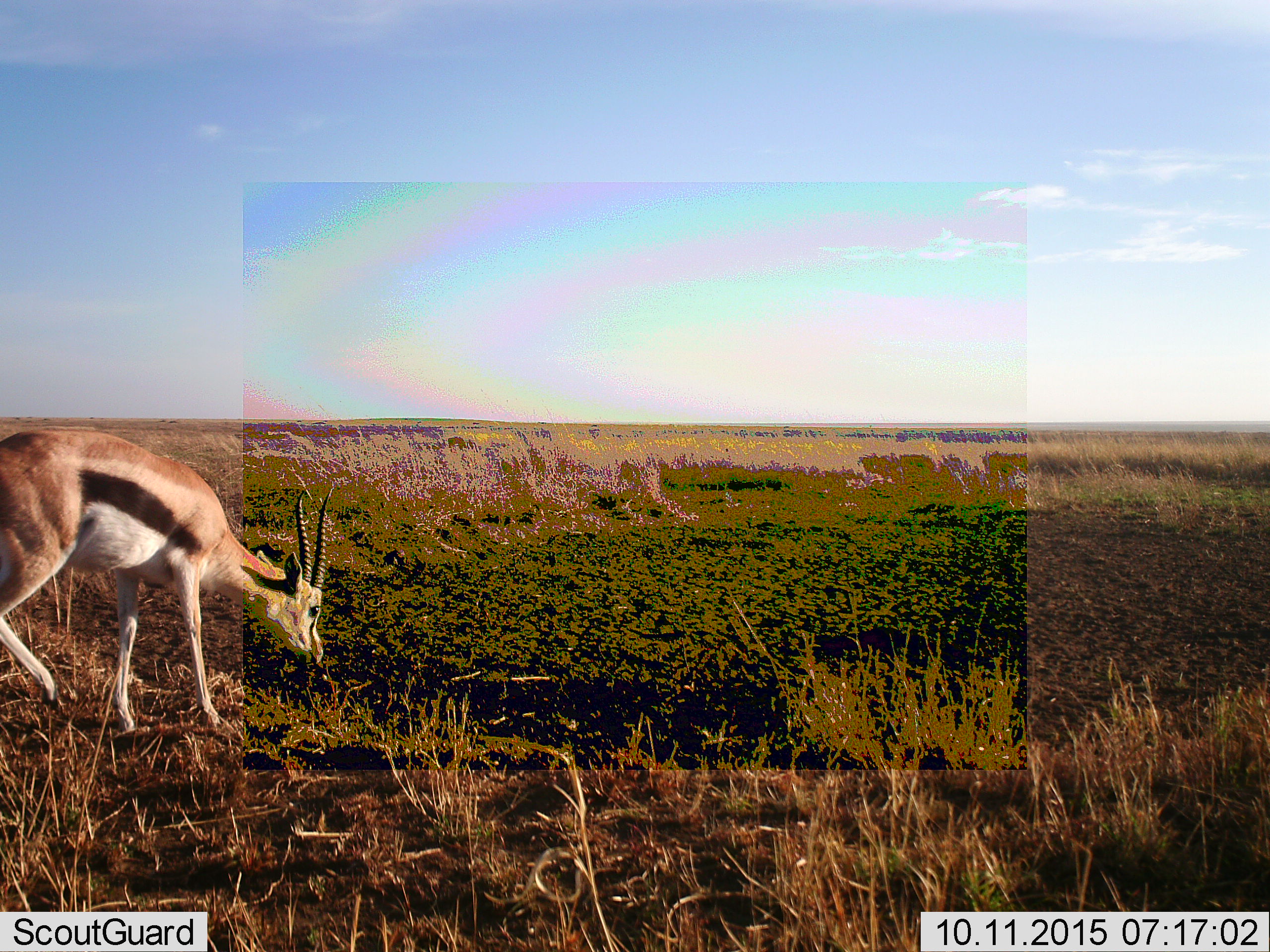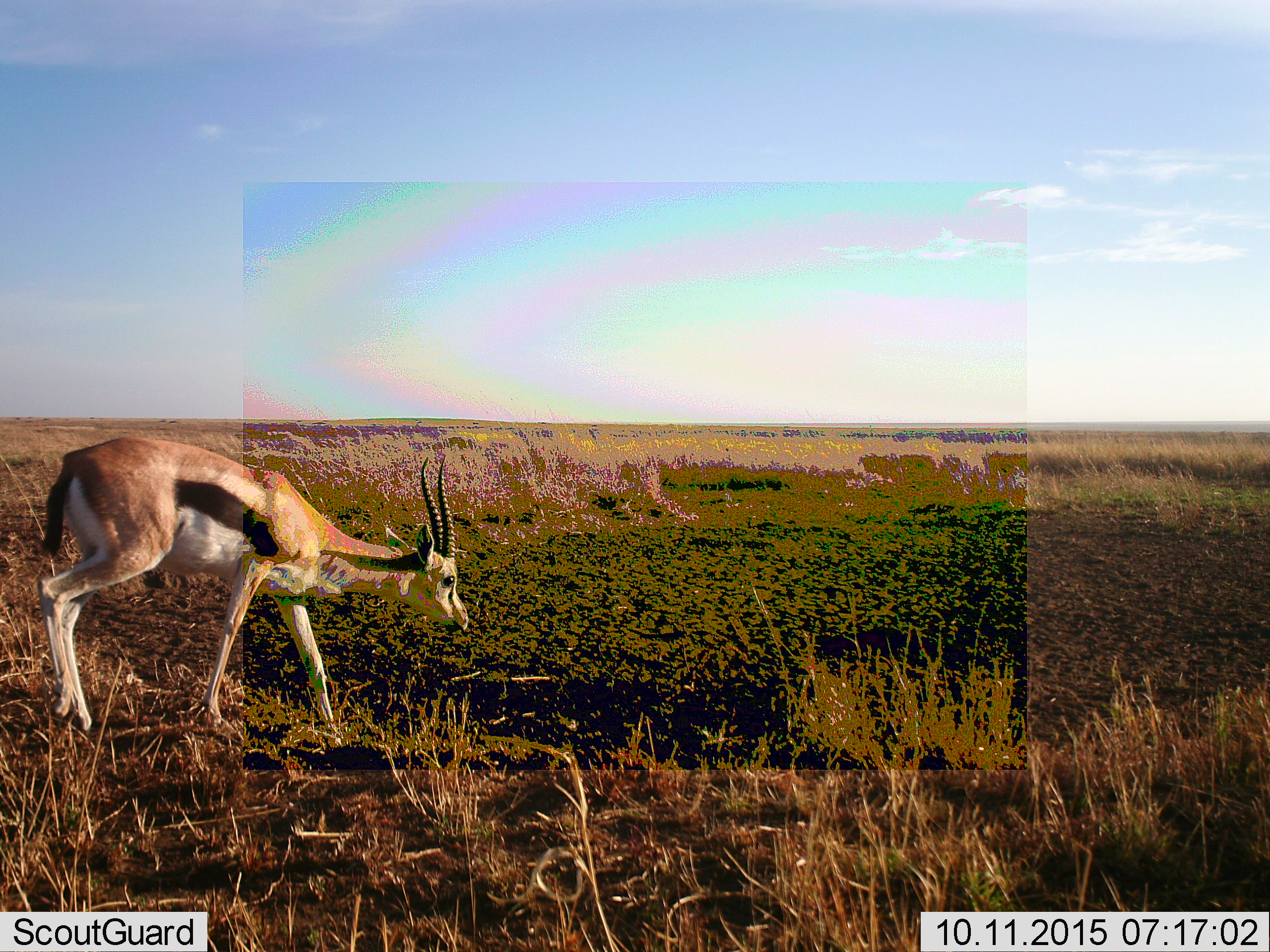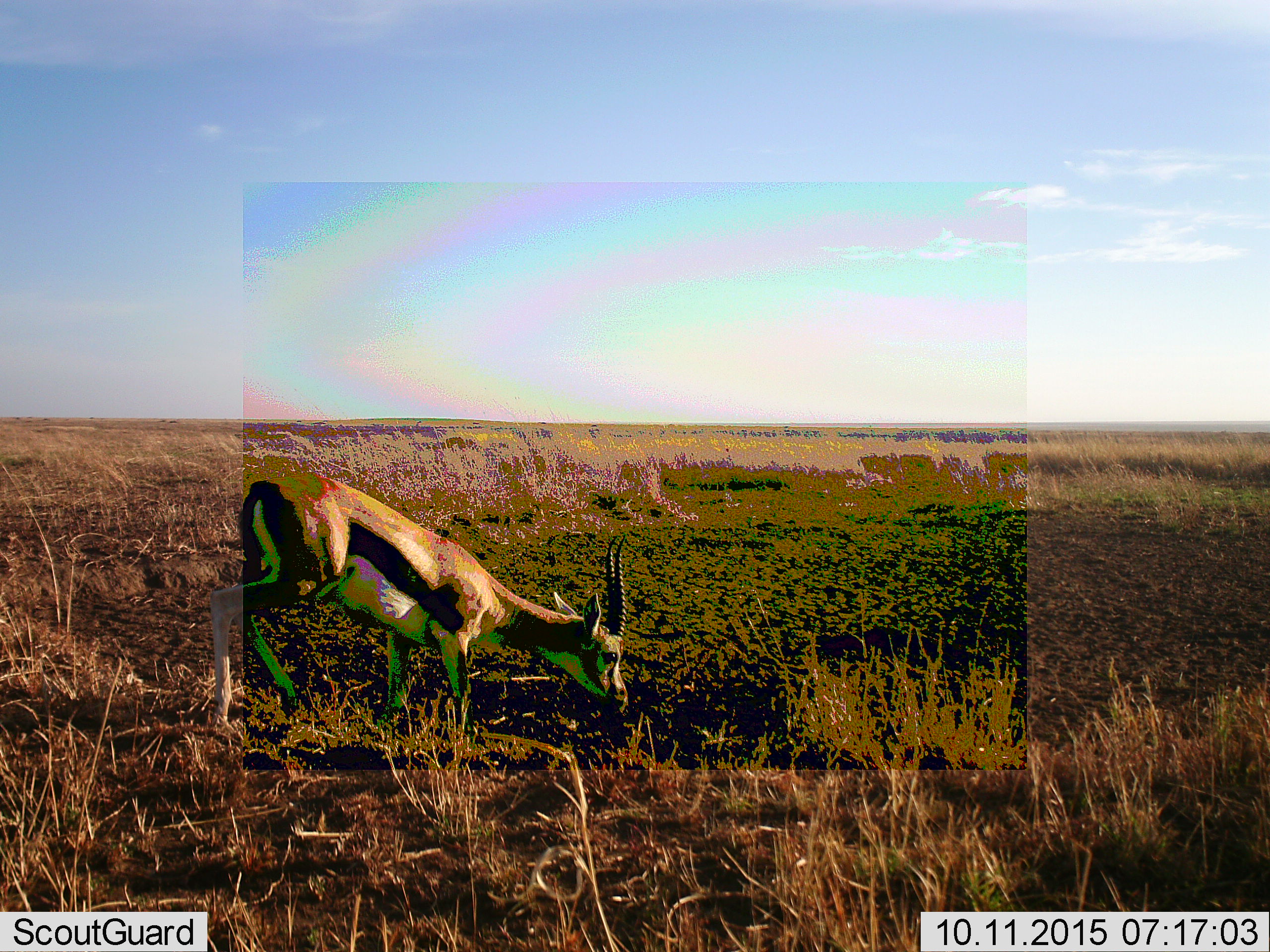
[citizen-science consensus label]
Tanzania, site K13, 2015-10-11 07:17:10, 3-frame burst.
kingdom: Animalia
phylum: Chordata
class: Mammalia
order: Artiodactyla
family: Bovidae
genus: Eudorcas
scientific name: Eudorcas thomsonii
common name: thomson's gazelle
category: gazellethomsons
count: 1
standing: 12%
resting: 0%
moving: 100%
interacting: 0%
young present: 0%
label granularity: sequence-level